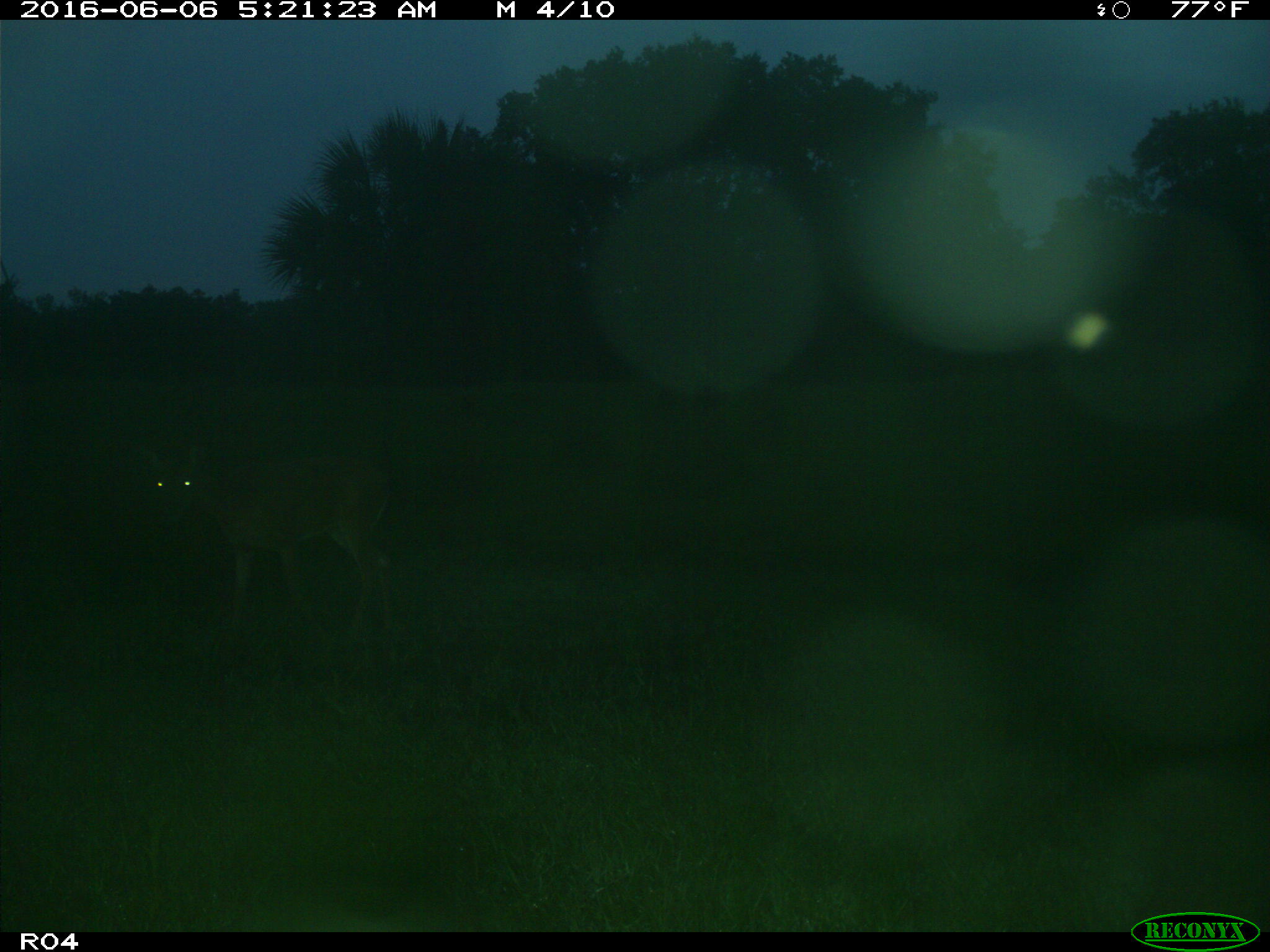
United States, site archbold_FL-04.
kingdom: Animalia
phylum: Chordata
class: Mammalia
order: Artiodactyla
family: Cervidae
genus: Odocoileus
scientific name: Odocoileus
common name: deer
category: unidentified deer